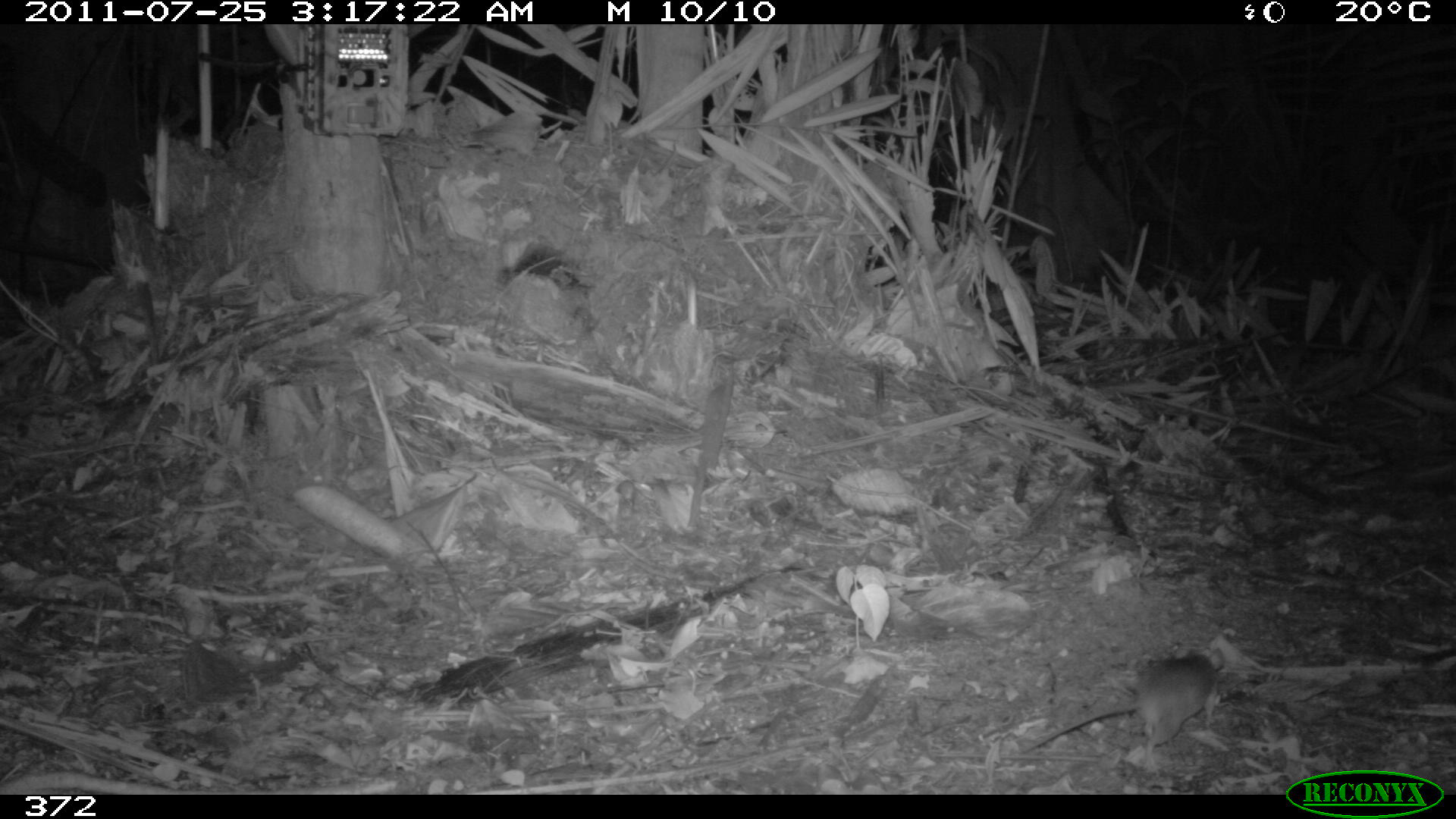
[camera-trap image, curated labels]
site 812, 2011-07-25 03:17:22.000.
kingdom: Animalia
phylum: Chordata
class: Mammalia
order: Rodentia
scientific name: Rodentia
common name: rodents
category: unknown rodent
Unknown rodent (rodents) (Rodentia).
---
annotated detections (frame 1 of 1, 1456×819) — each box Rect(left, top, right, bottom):
unknown rodent: Rect(1025, 647, 1223, 772)